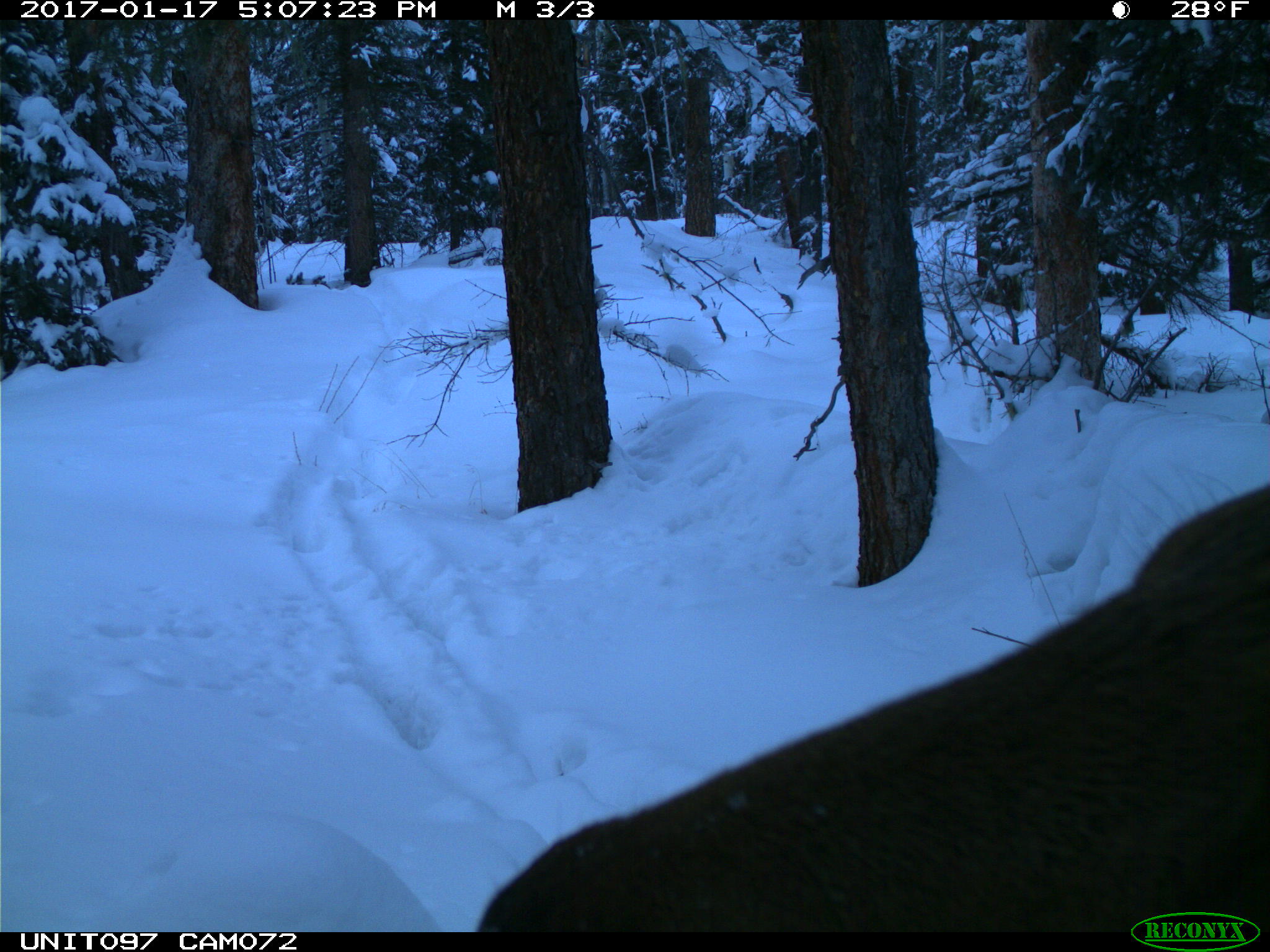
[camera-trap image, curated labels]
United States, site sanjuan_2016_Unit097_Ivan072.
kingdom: Animalia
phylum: Chordata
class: Mammalia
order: Artiodactyla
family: Cervidae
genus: Cervus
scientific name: Cervus elaphus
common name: red deer